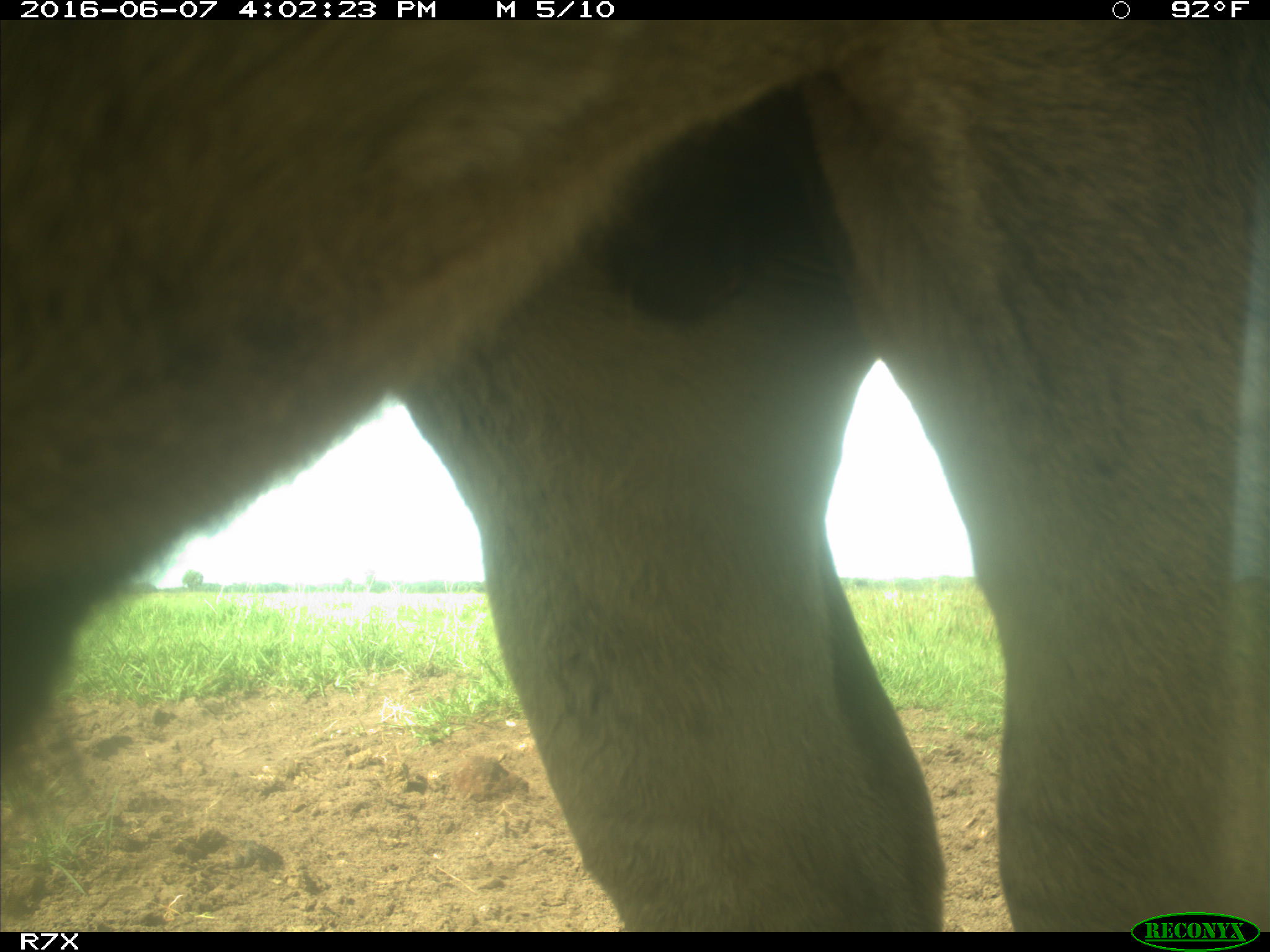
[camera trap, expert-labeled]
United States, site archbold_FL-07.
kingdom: Animalia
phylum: Chordata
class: Mammalia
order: Artiodactyla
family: Bovidae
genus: Bos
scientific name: Bos taurus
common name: domestic cow